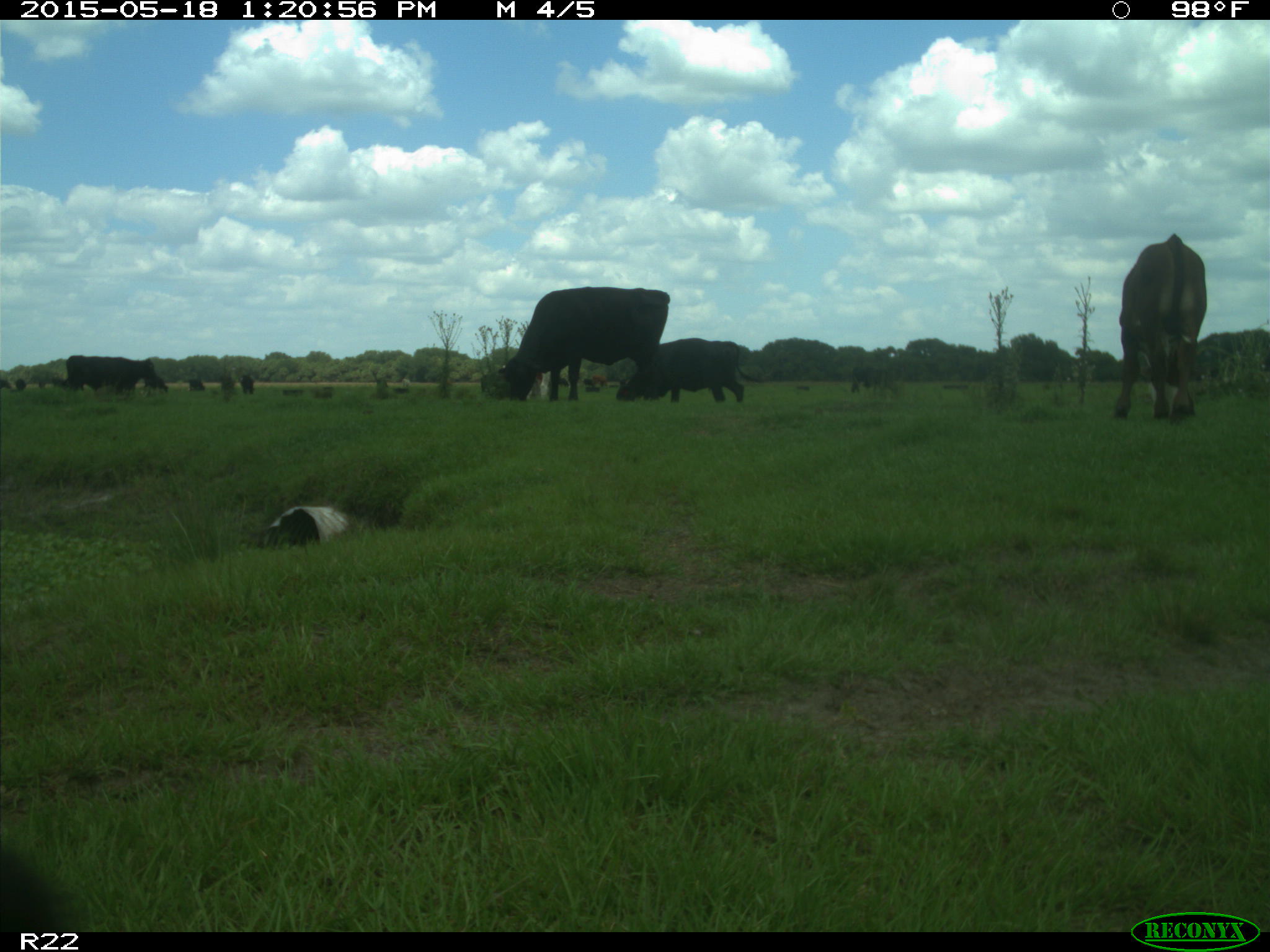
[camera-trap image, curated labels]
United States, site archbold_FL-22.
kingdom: Animalia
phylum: Chordata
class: Mammalia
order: Artiodactyla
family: Bovidae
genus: Bos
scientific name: Bos taurus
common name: domestic cow